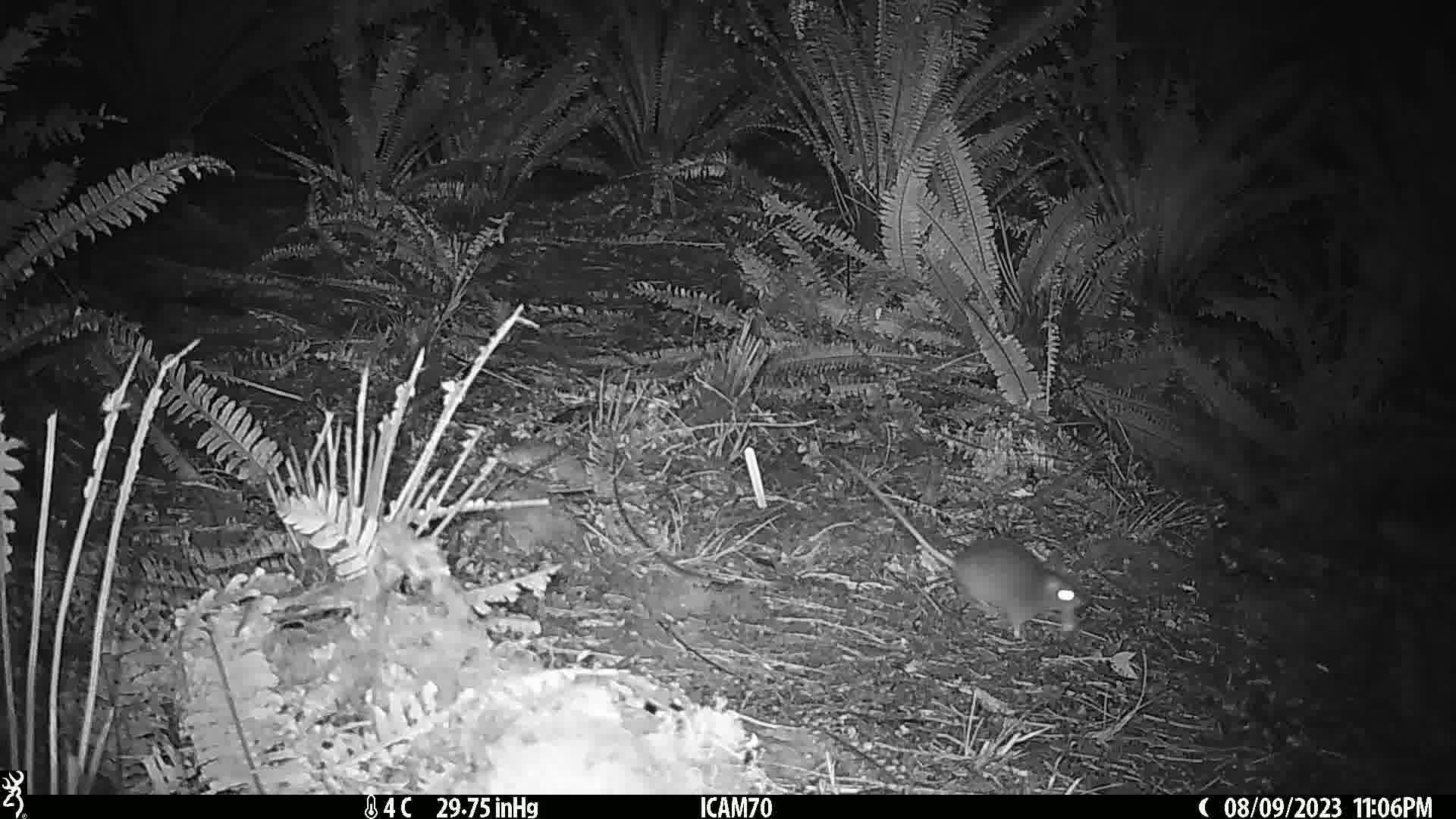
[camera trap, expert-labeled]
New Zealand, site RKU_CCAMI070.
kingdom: Animalia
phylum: Chordata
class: Mammalia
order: Rodentia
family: Muridae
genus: Rattus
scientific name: Rattus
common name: rat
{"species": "rat (Rattus)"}